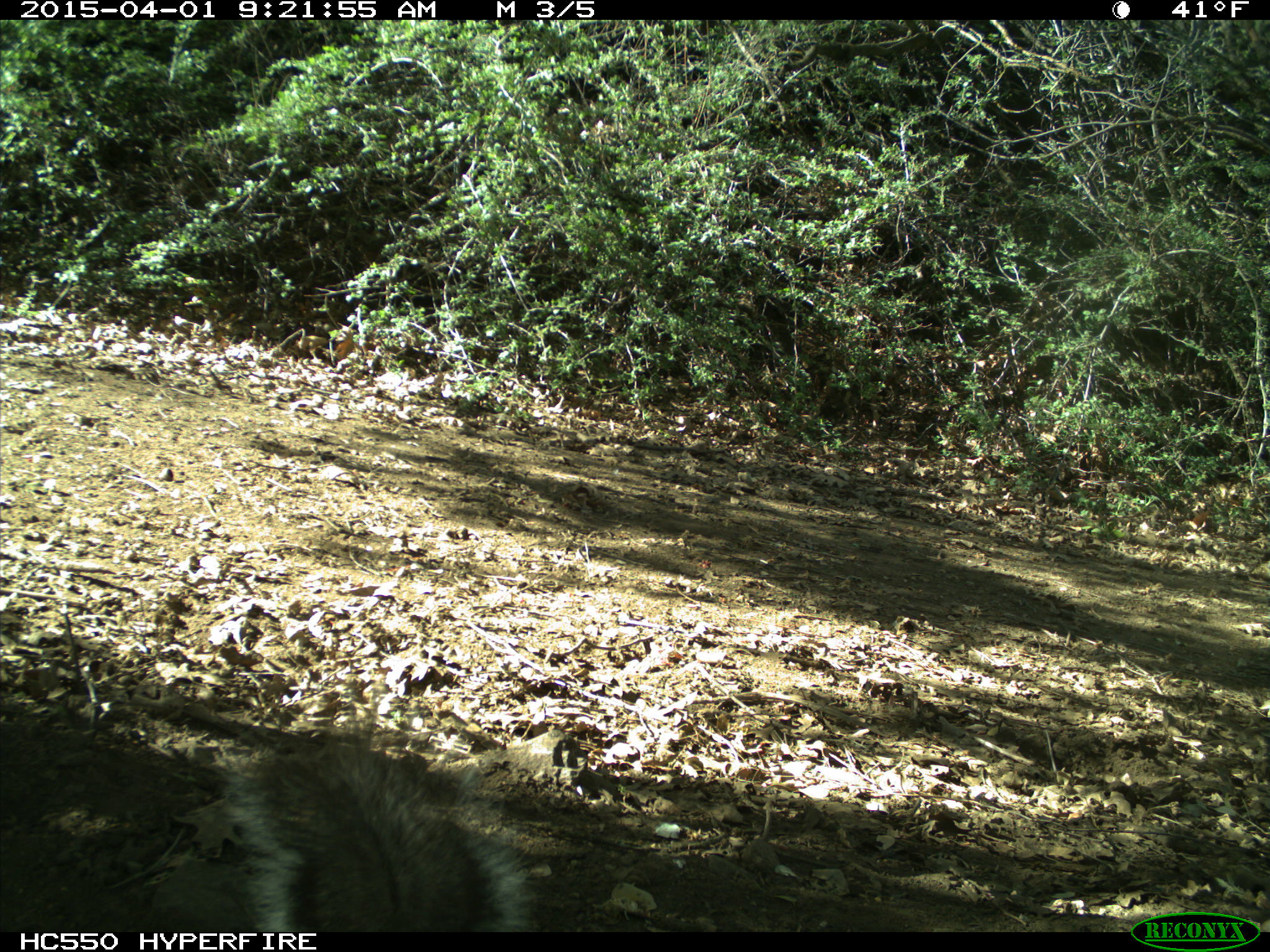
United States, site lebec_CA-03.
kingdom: Animalia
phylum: Chordata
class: Mammalia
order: Rodentia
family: Sciuridae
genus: Sciurus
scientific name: Sciurus carolinensis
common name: eastern gray squirrel